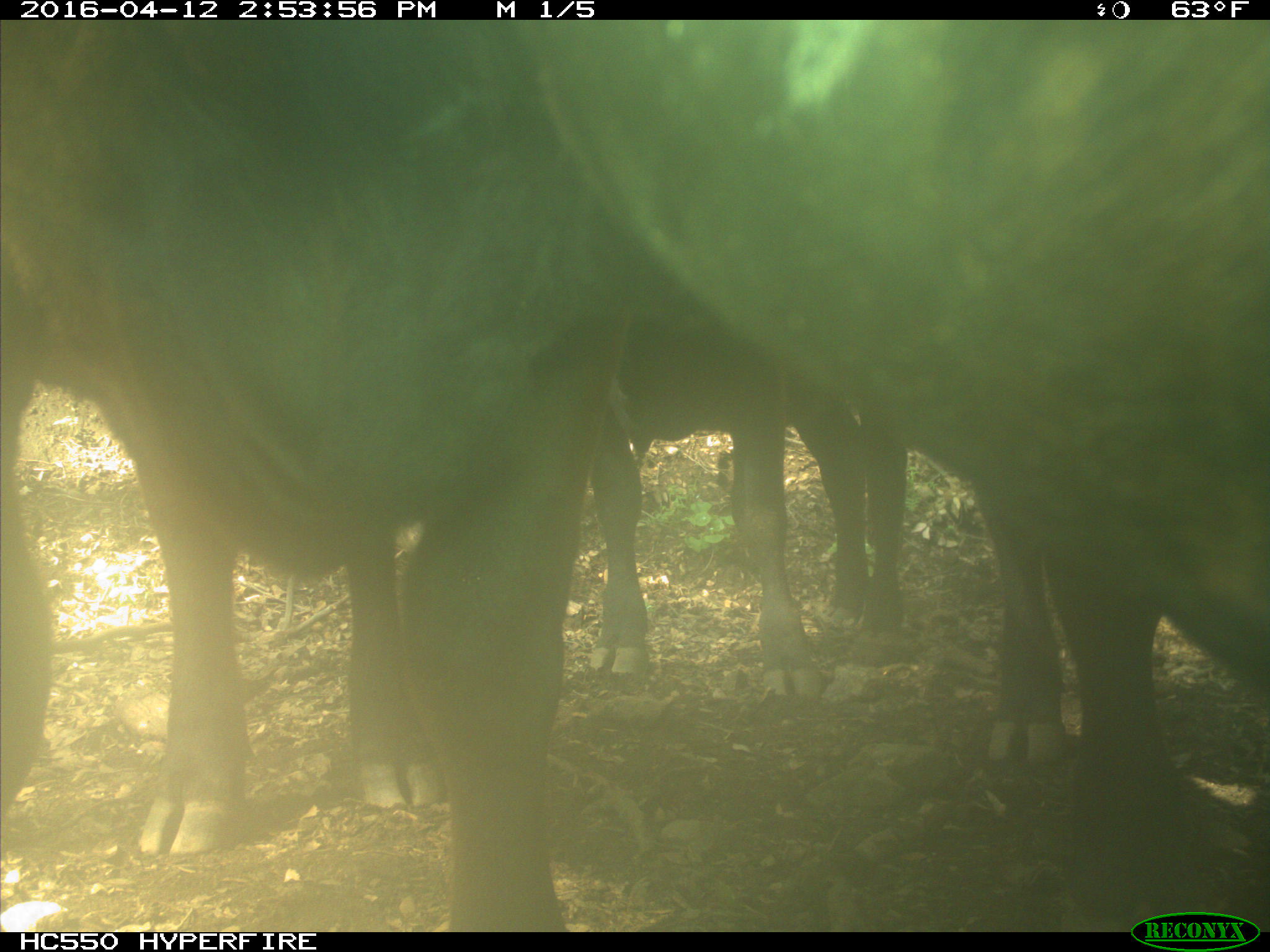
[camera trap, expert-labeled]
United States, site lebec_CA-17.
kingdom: Animalia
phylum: Chordata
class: Mammalia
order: Artiodactyla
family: Bovidae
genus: Bos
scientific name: Bos taurus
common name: domestic cow